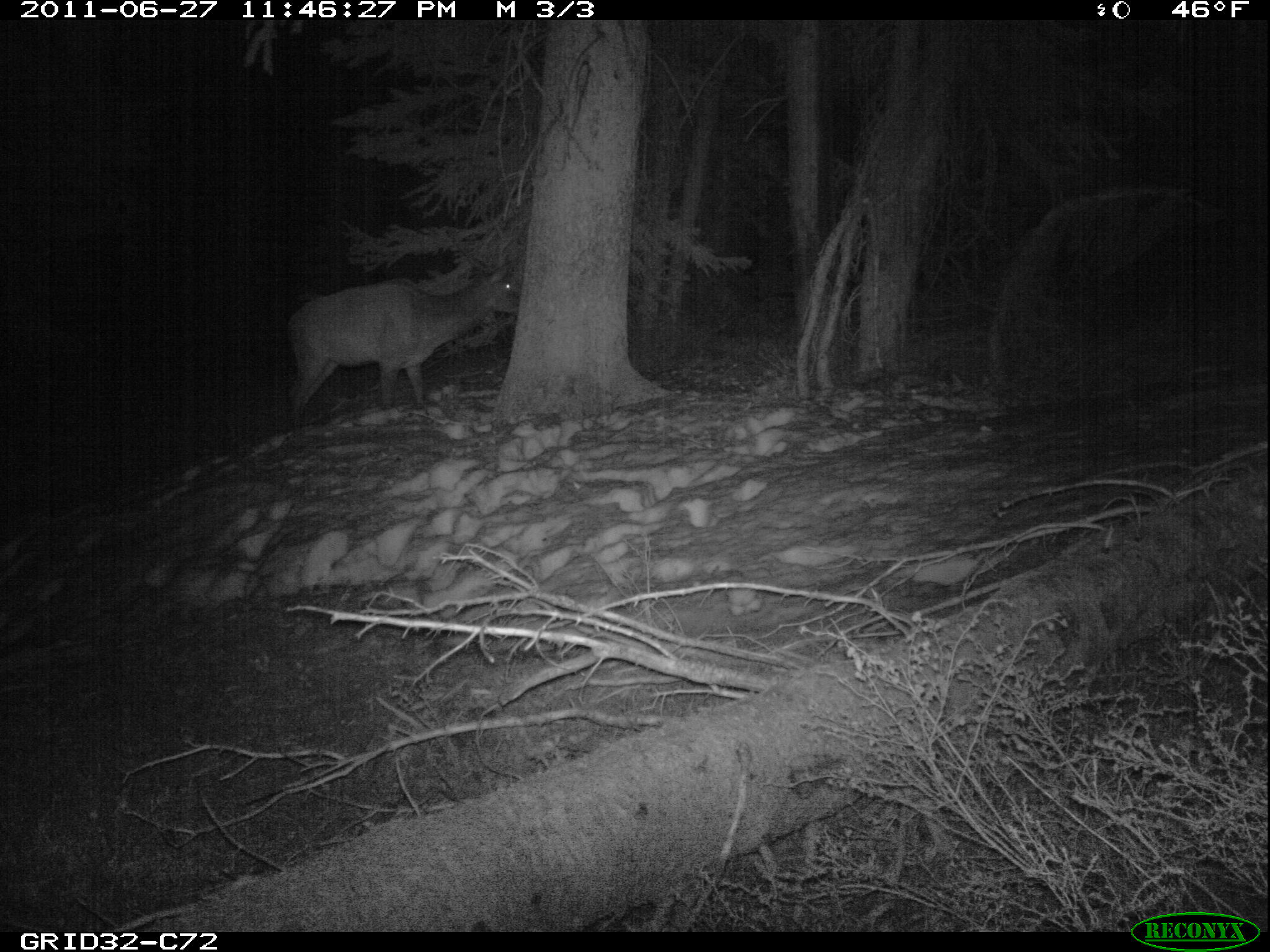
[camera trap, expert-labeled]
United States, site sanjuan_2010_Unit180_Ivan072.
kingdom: Animalia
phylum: Chordata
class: Mammalia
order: Artiodactyla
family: Cervidae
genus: Cervus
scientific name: Cervus elaphus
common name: red deer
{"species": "Cervus elaphus (red deer)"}